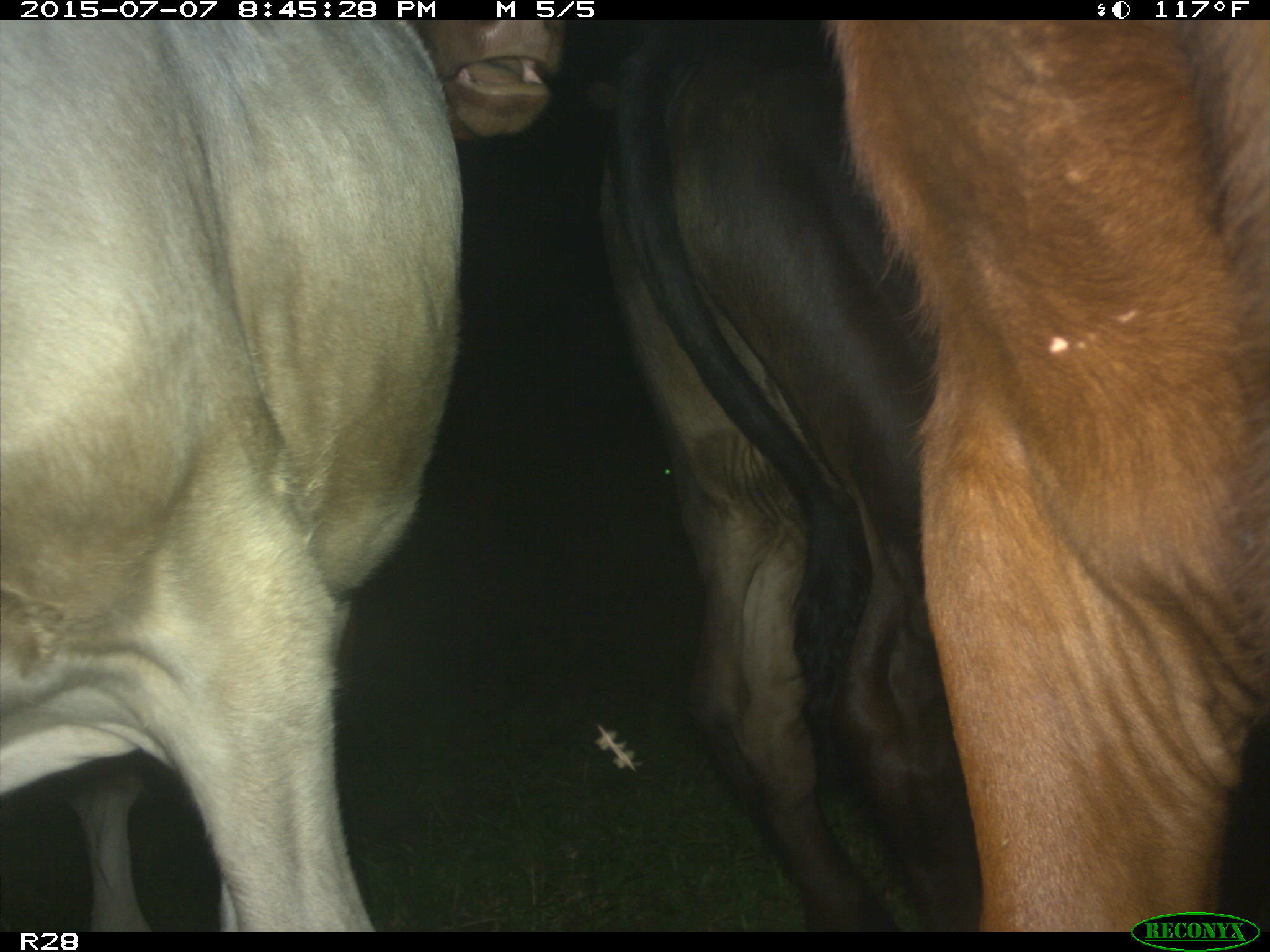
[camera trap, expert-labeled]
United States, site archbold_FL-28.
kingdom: Animalia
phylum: Chordata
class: Mammalia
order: Artiodactyla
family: Bovidae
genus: Bos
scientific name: Bos taurus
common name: domestic cow